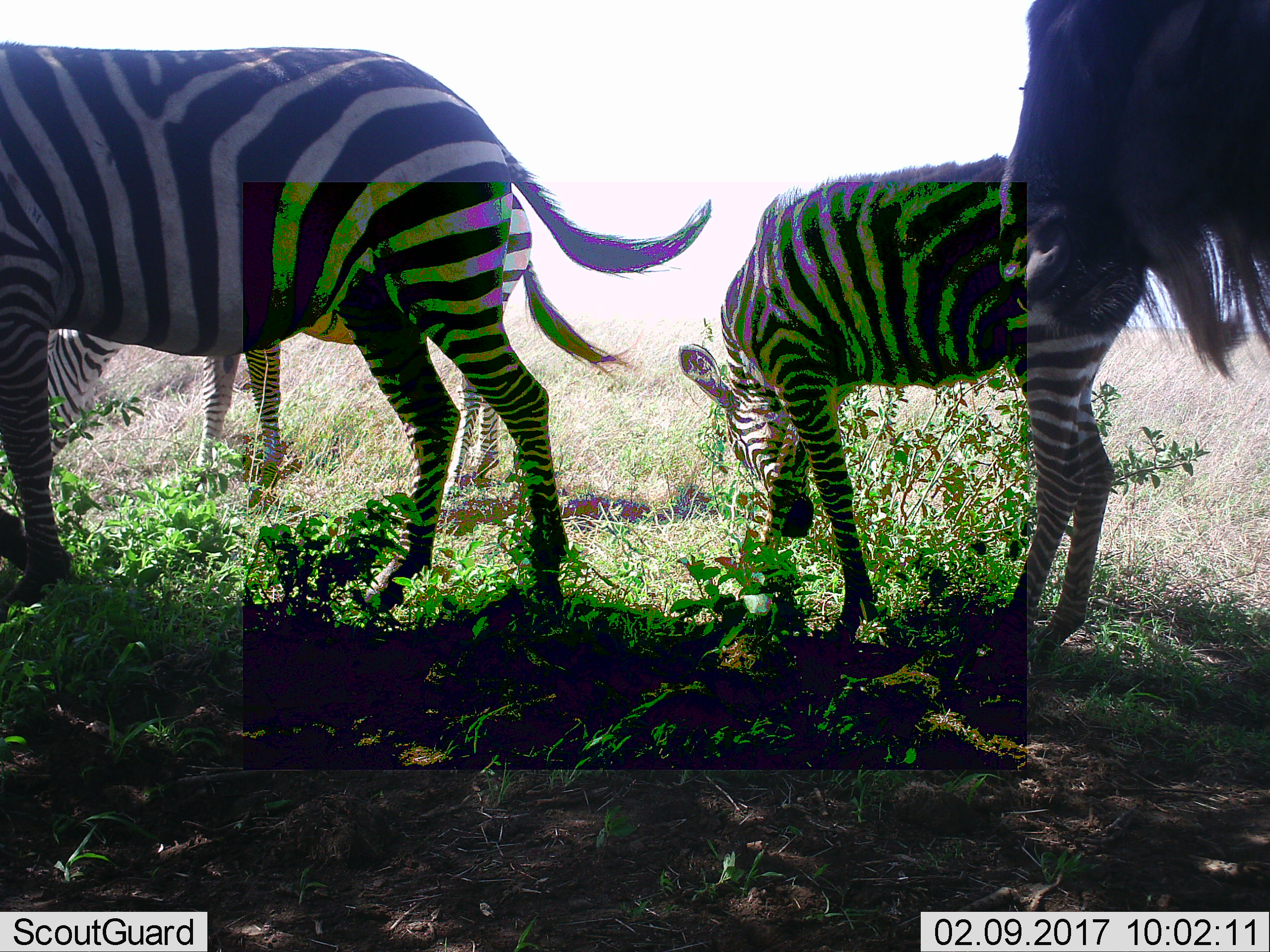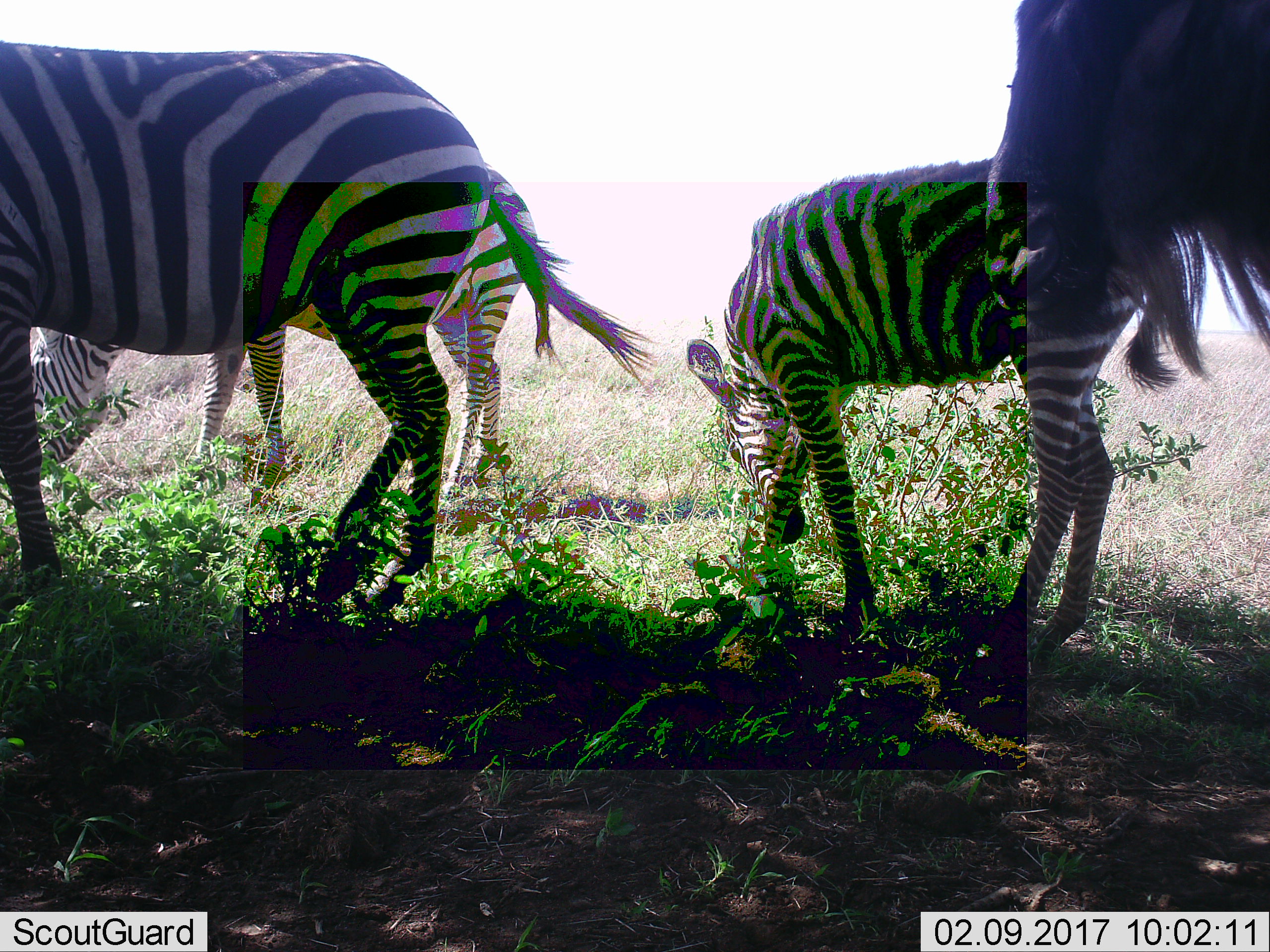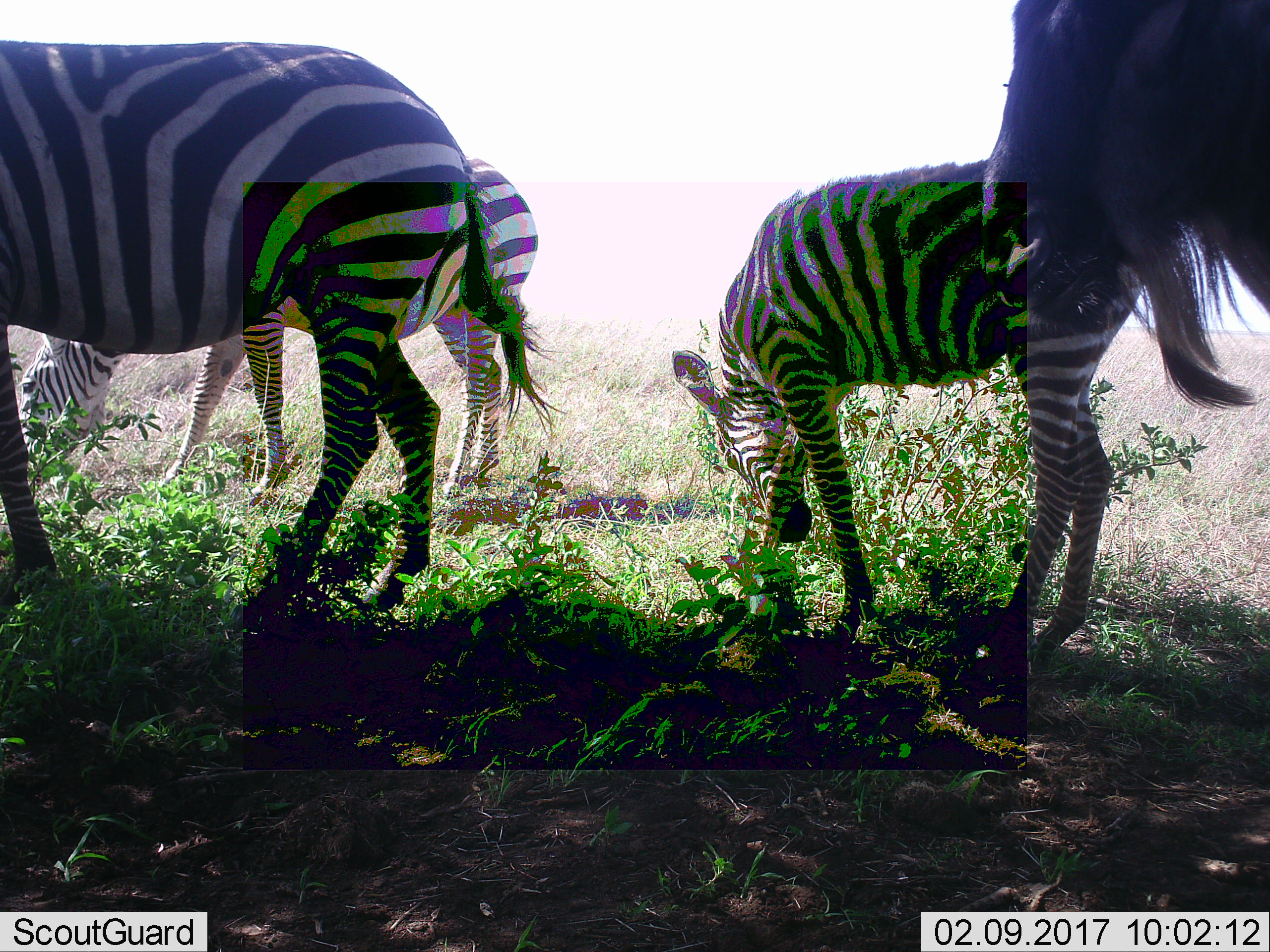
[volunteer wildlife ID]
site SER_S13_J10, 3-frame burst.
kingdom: Animalia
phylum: Chordata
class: Mammalia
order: Artiodactyla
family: Bovidae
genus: Connochaetes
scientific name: Connochaetes taurinus taurinus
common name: blue wildebeest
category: wildebeestblue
Wildebeestblue (blue wildebeest) (Connochaetes taurinus taurinus), count 1. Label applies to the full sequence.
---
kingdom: Animalia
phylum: Chordata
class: Mammalia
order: Perissodactyla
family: Equidae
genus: Equus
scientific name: Equus quagga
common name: plains zebra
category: zebraplains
Zebraplains (plains zebra) (Equus quagga), count 3. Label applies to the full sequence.